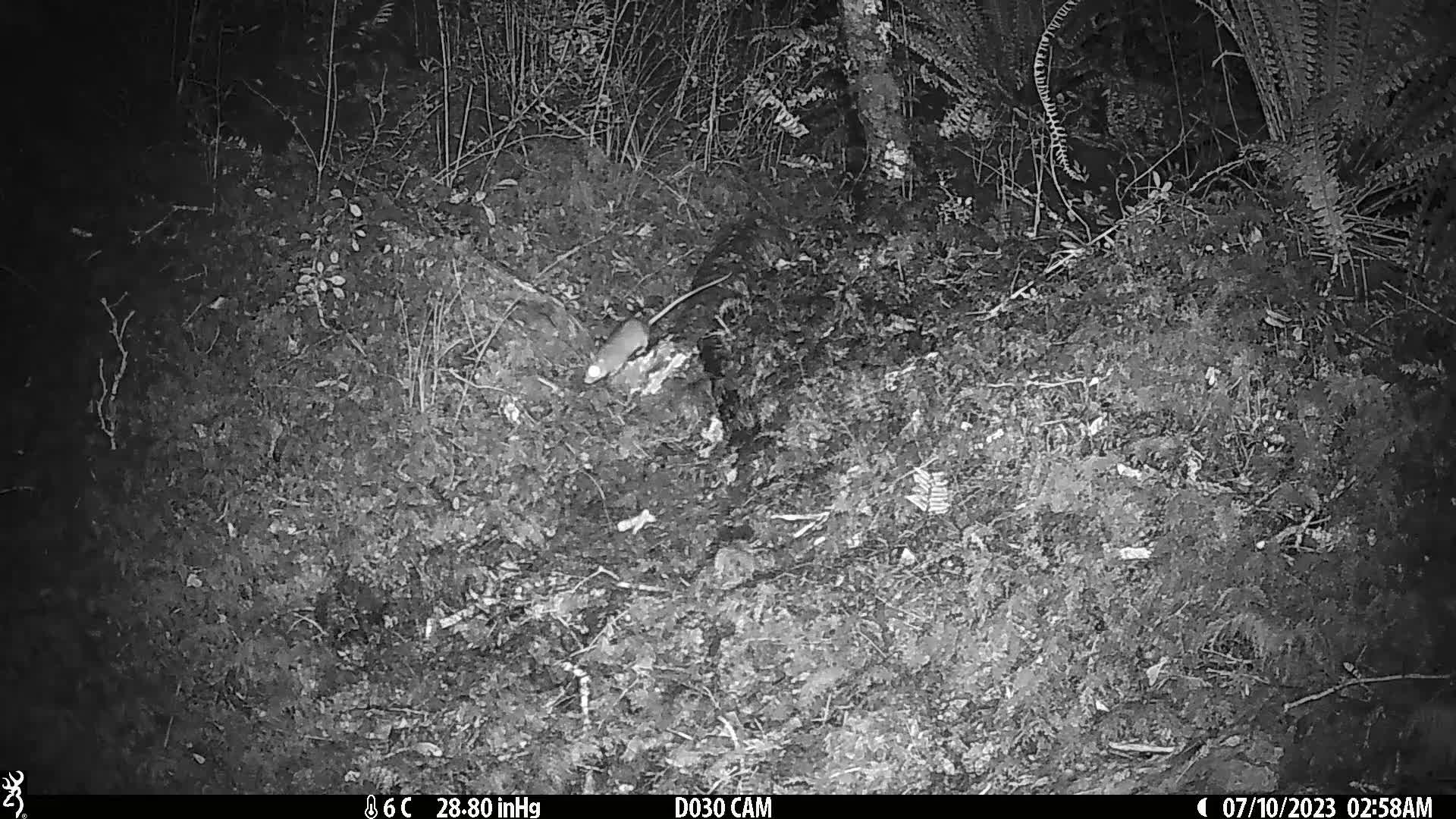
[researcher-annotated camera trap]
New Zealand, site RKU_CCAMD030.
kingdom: Animalia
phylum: Chordata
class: Mammalia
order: Rodentia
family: Muridae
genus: Rattus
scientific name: Rattus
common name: rat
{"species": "rat (Rattus)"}